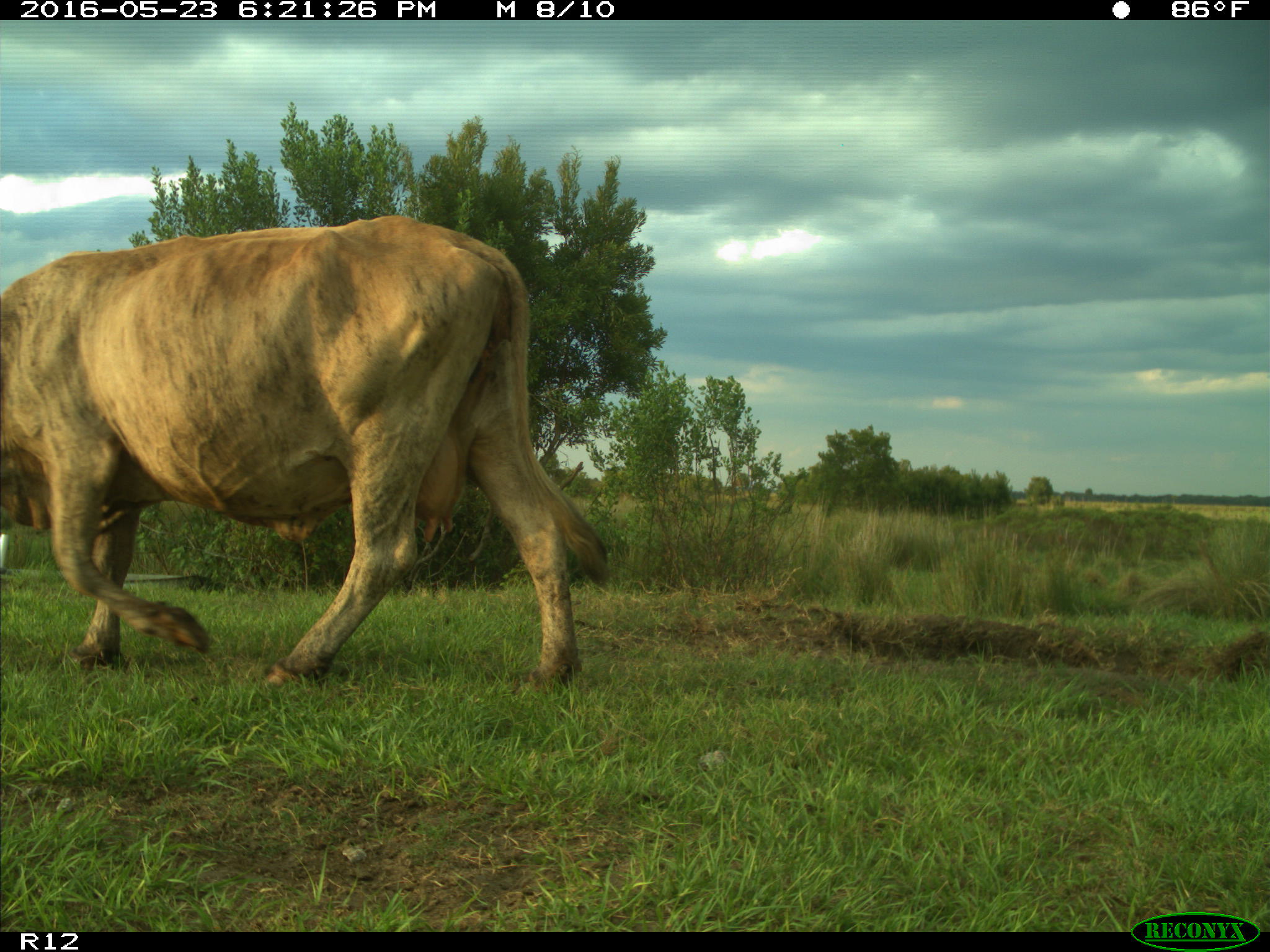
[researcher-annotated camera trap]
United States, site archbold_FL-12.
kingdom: Animalia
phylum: Chordata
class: Mammalia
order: Artiodactyla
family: Bovidae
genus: Bos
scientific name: Bos taurus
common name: domestic cow